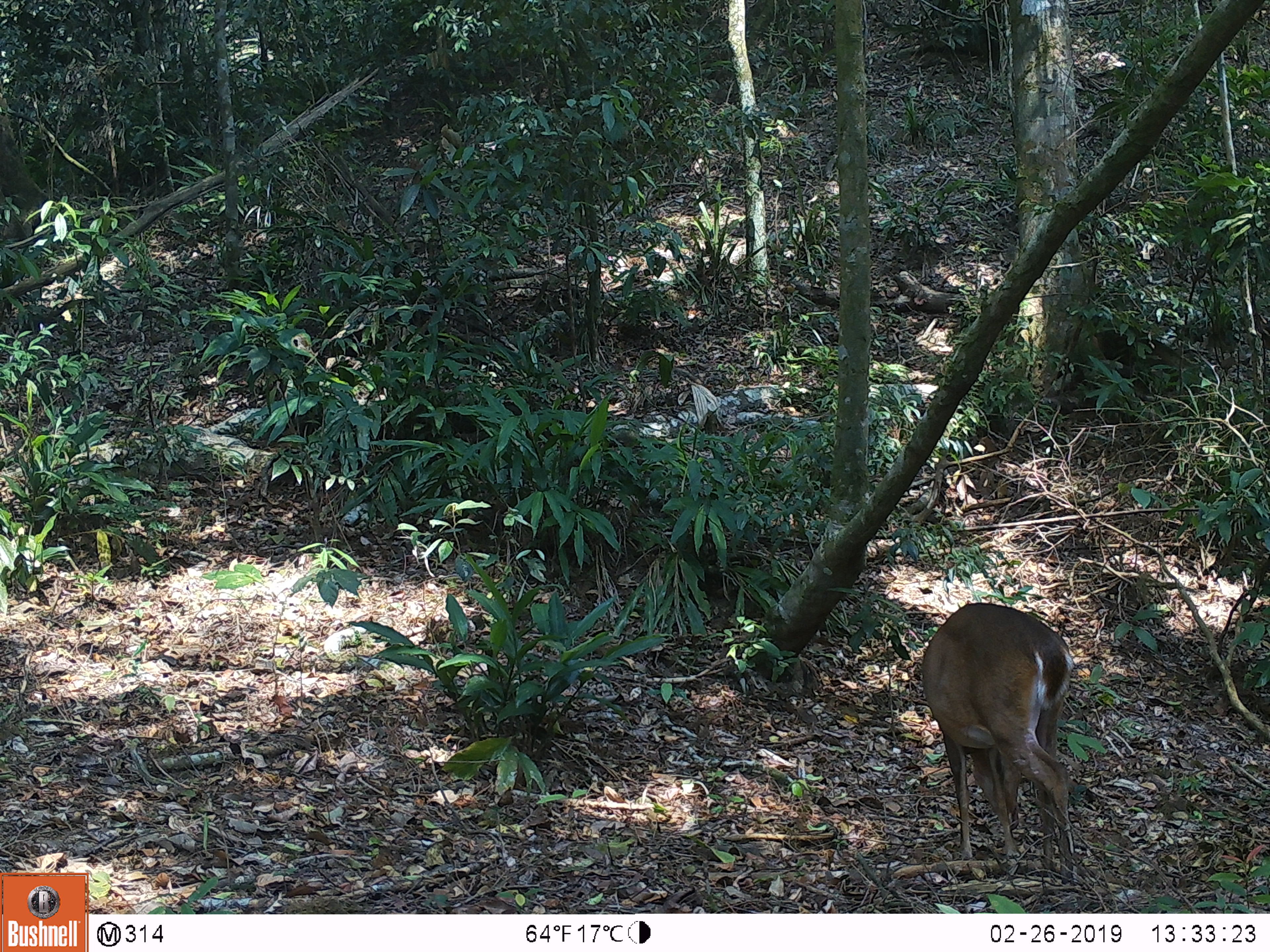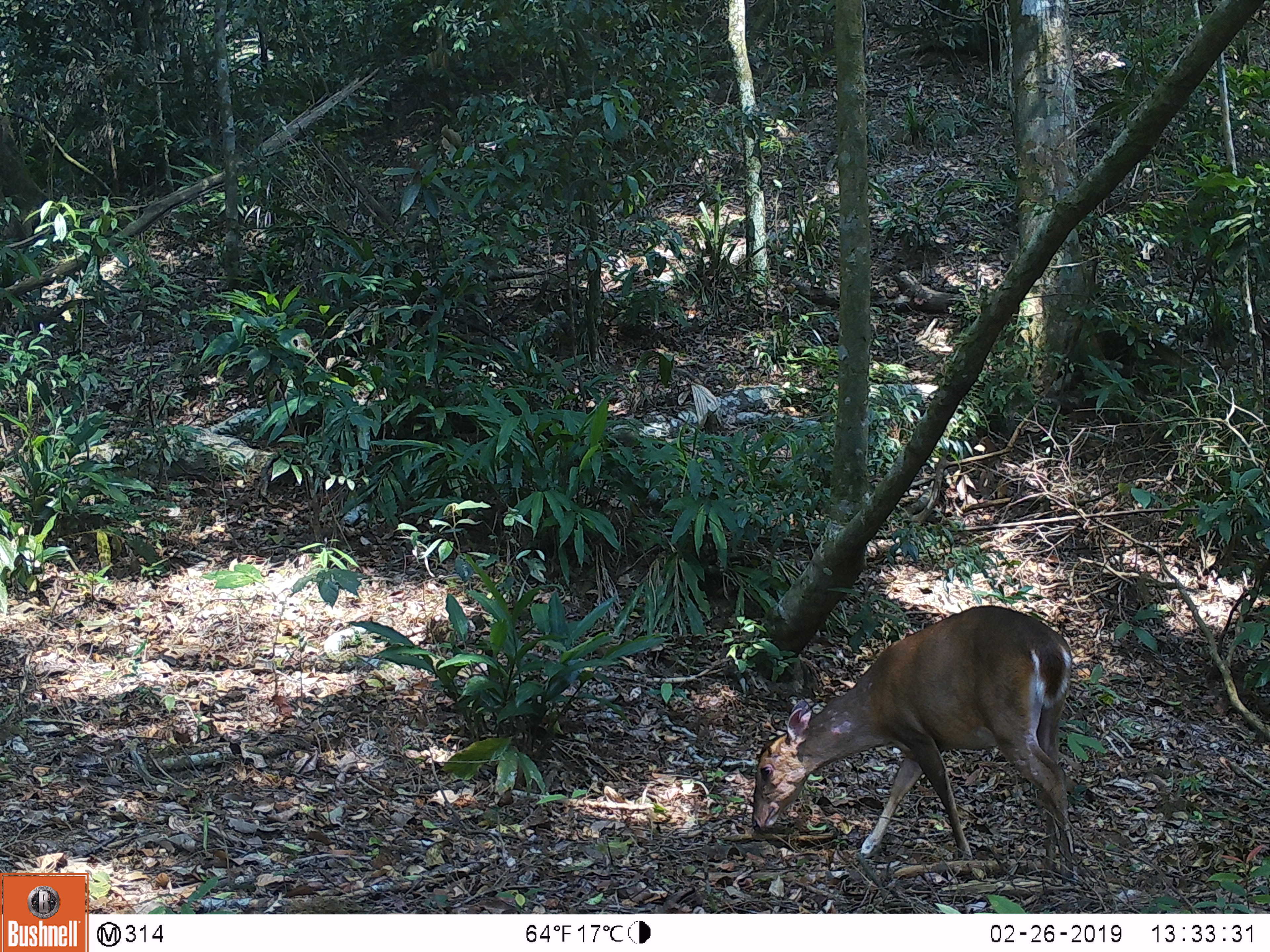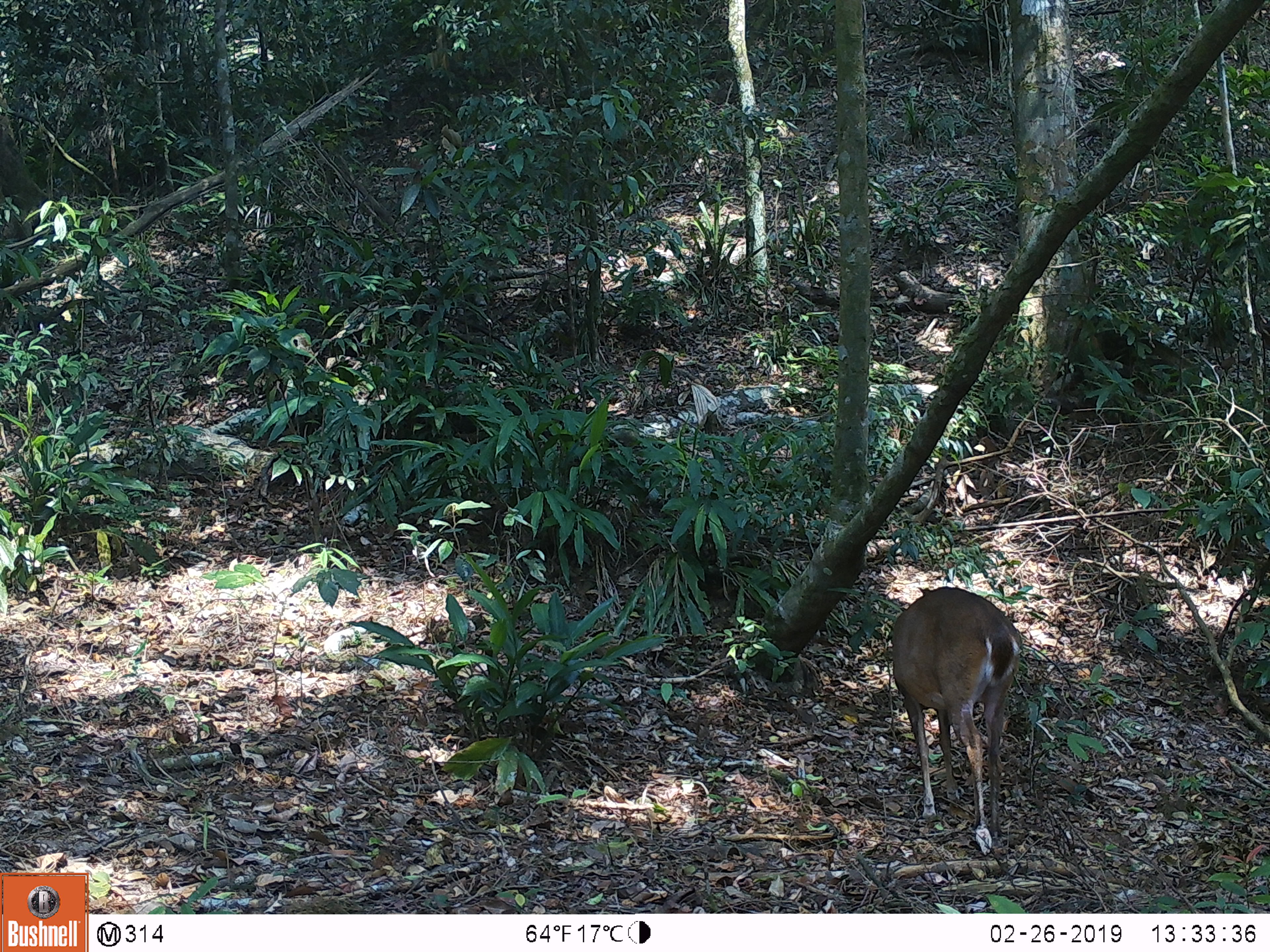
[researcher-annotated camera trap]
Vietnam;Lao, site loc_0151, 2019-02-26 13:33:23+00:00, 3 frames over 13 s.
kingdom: Animalia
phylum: Chordata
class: Mammalia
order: Artiodactyla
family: Cervidae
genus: Muntiacus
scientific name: Muntiacus vuquangensis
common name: large-antlered muntjac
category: large antlered muntjac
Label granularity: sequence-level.